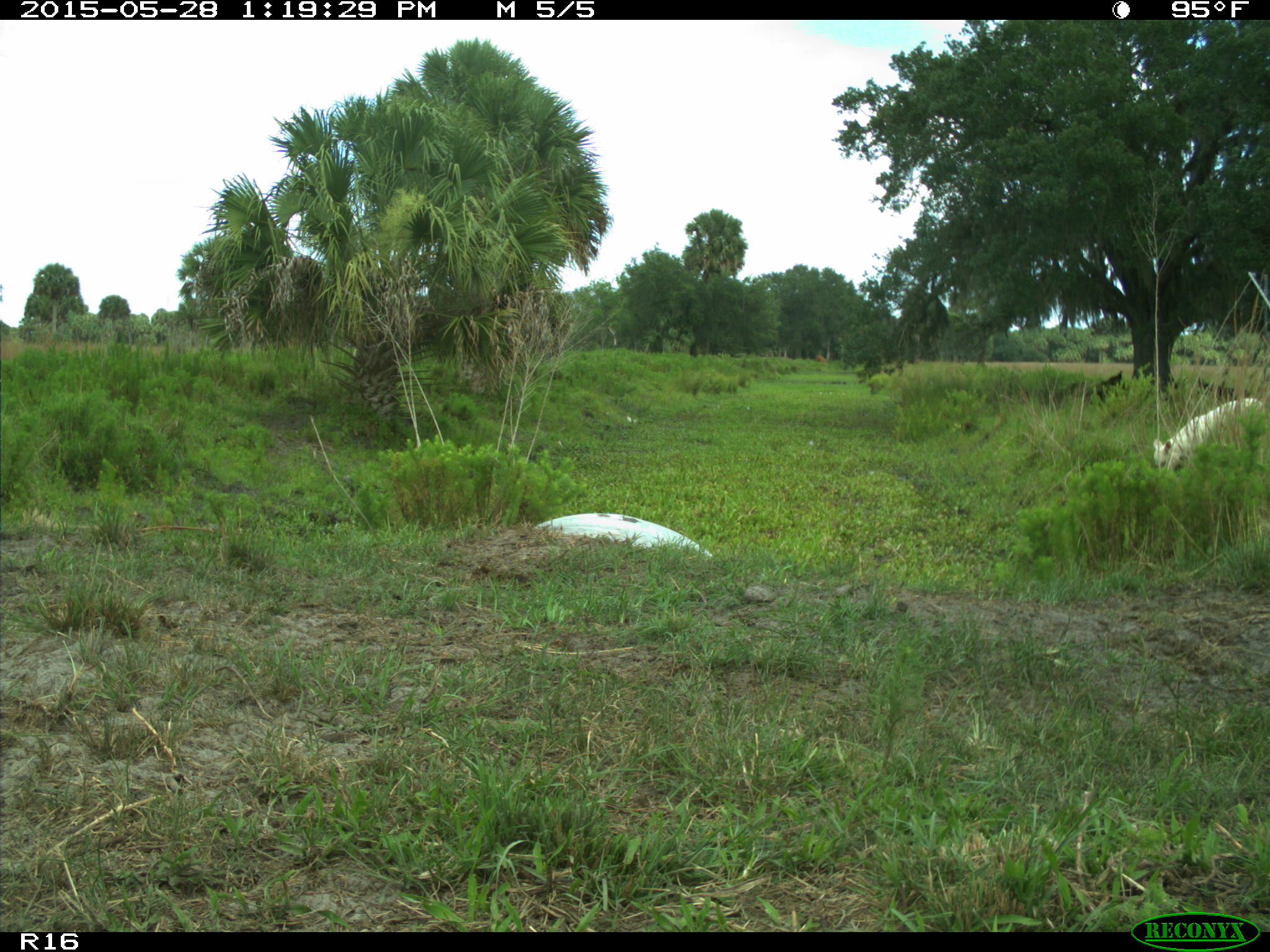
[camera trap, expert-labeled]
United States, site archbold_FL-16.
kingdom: Animalia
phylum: Chordata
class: Mammalia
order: Artiodactyla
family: Bovidae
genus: Bos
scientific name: Bos taurus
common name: domestic cow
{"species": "Bos taurus (domestic cow)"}